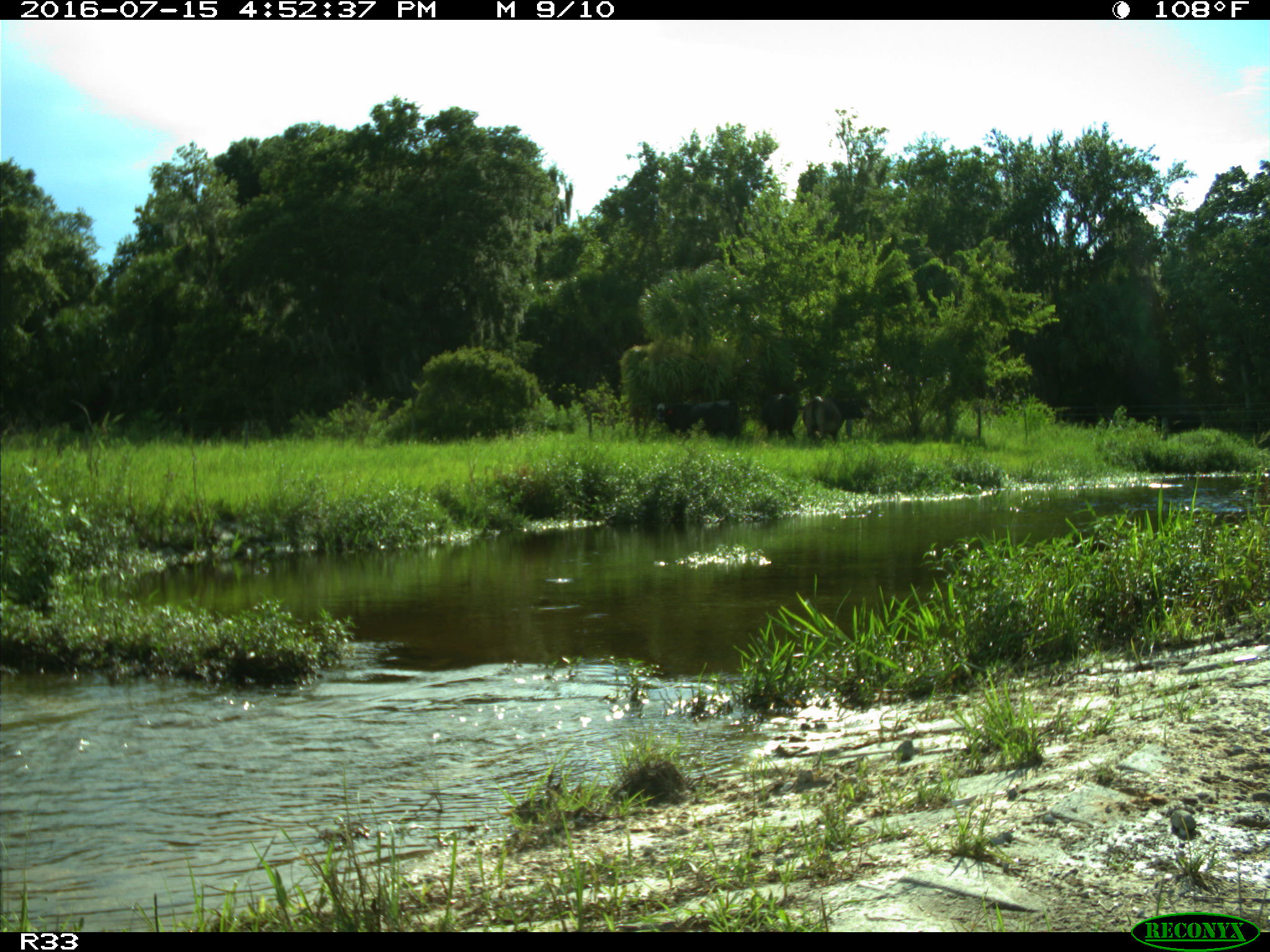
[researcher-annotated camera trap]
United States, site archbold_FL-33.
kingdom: Animalia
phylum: Chordata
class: Mammalia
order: Artiodactyla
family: Bovidae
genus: Bos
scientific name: Bos taurus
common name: domestic cow